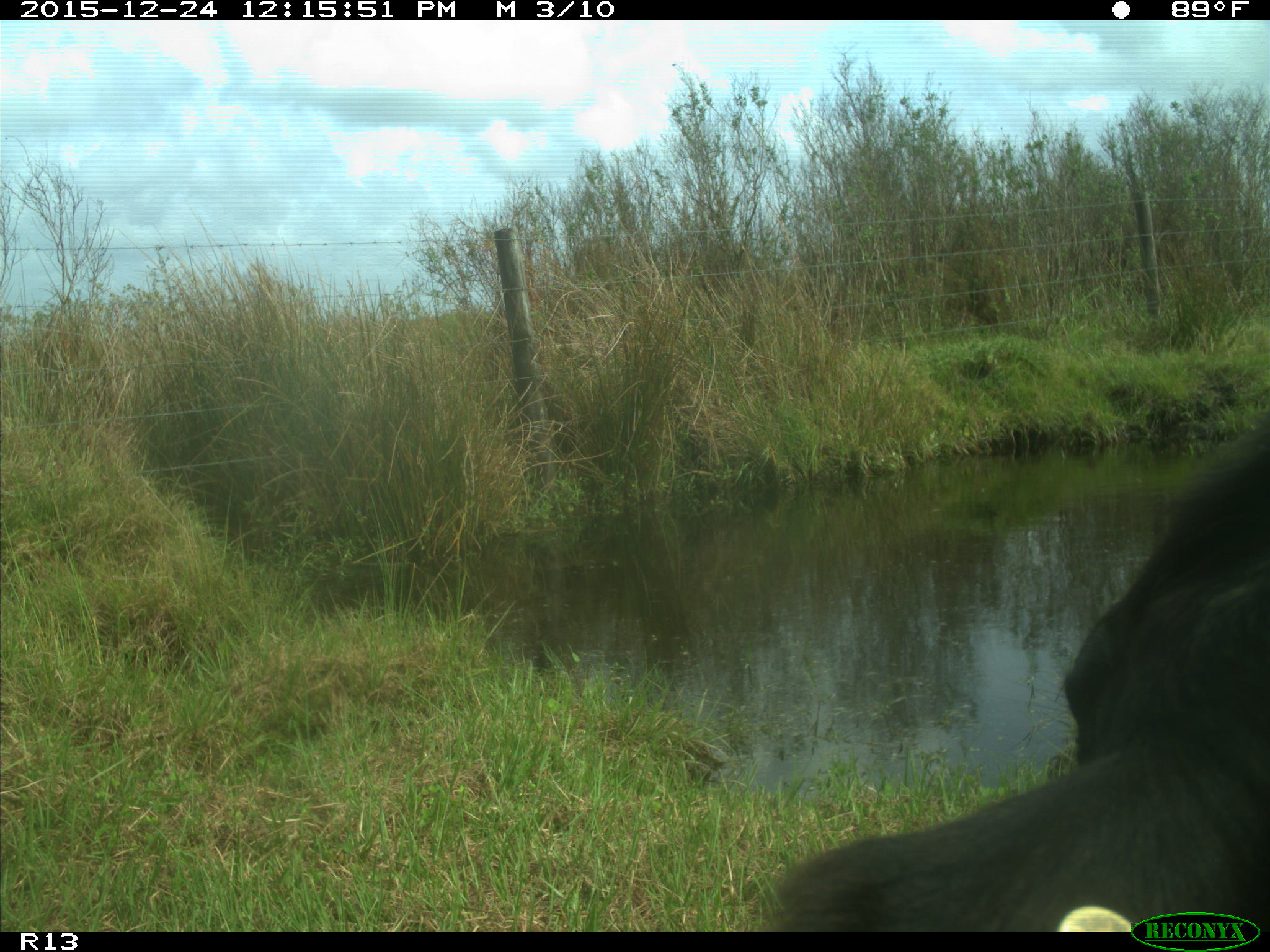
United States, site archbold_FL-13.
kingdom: Animalia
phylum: Chordata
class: Mammalia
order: Artiodactyla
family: Bovidae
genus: Bos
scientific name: Bos taurus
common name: domestic cow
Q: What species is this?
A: Bos taurus (domestic cow).